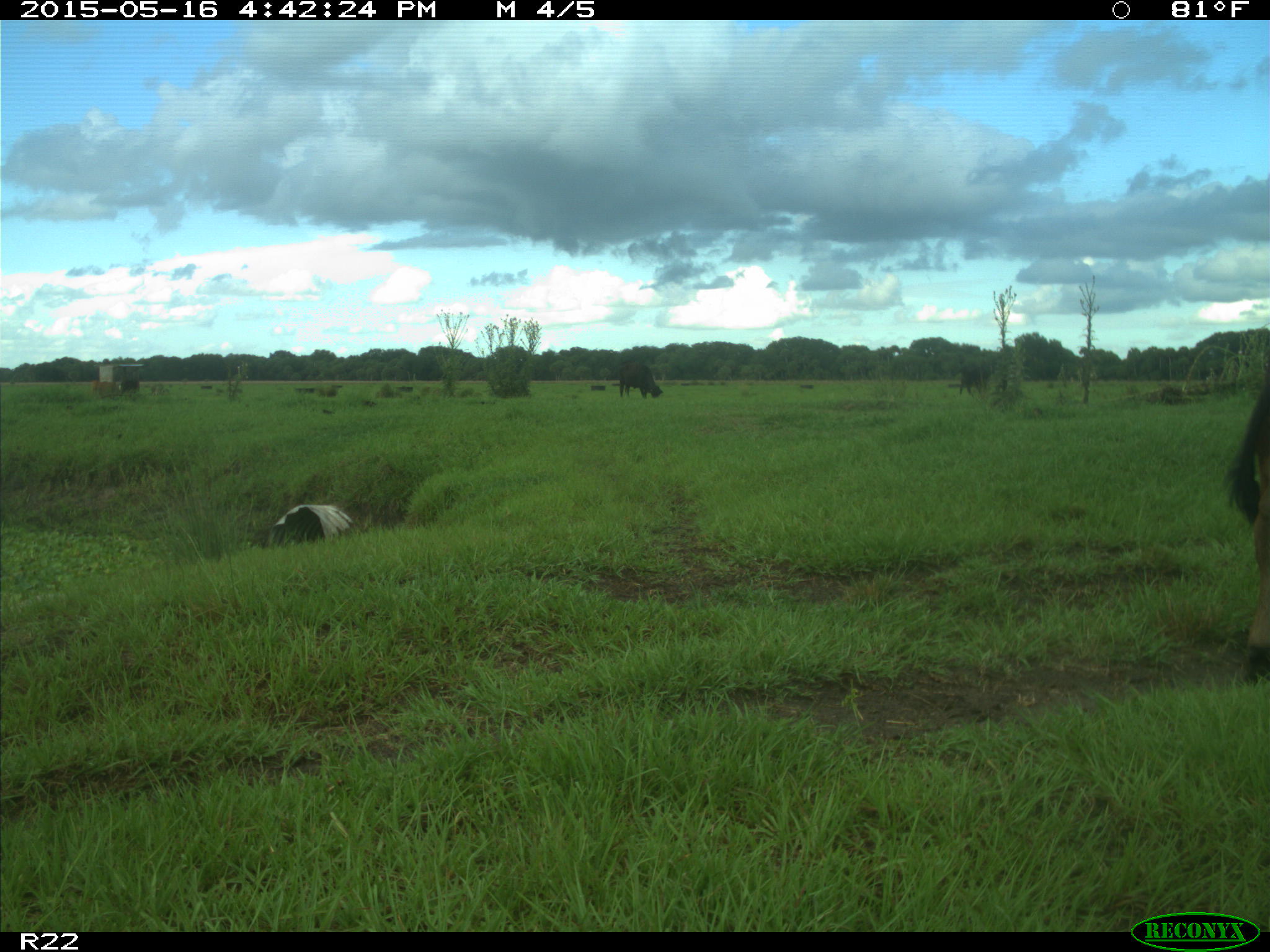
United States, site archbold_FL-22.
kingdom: Animalia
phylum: Chordata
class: Mammalia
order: Artiodactyla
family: Bovidae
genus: Bos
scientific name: Bos taurus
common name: domestic cow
Bos taurus (domestic cow).